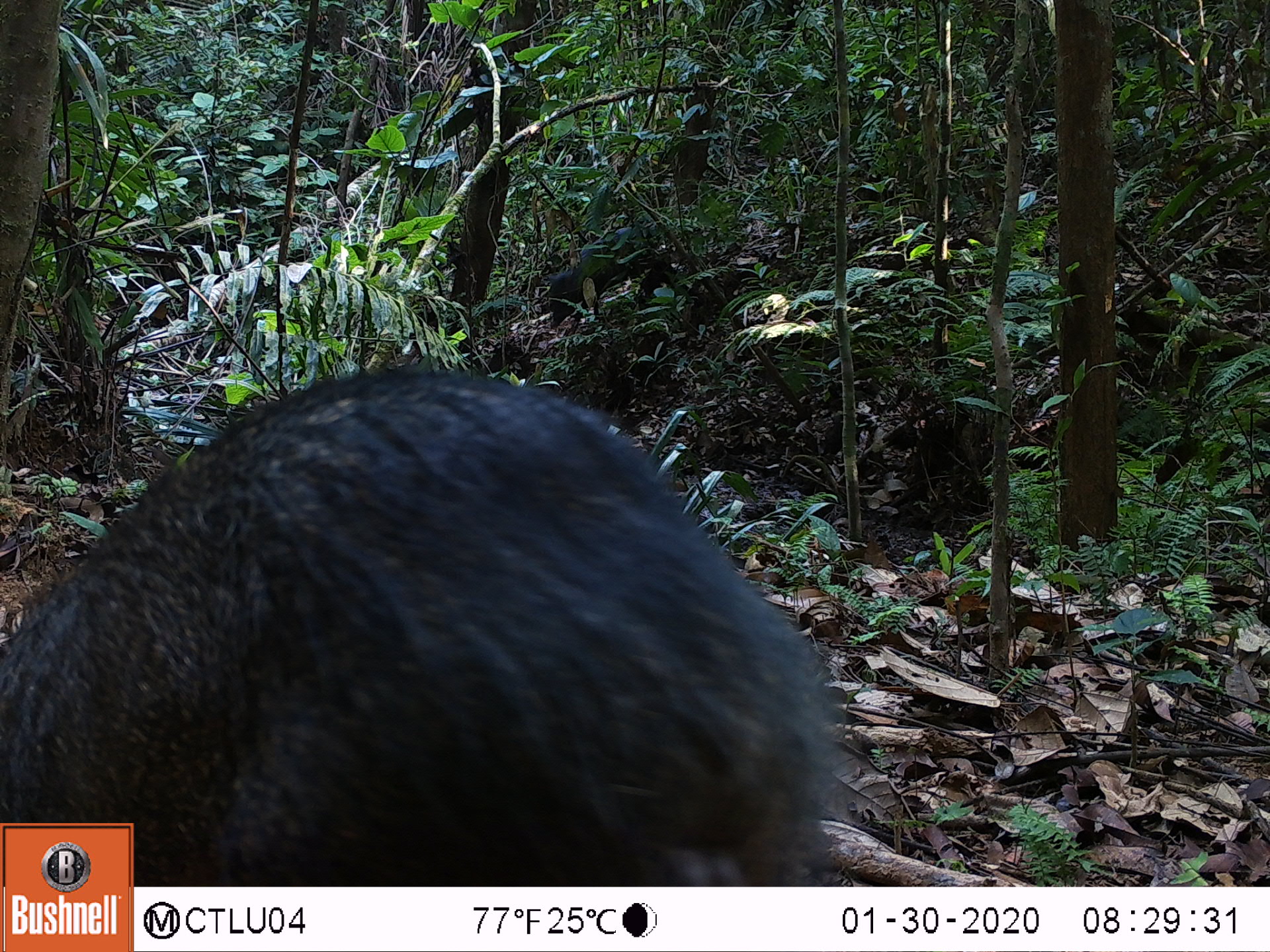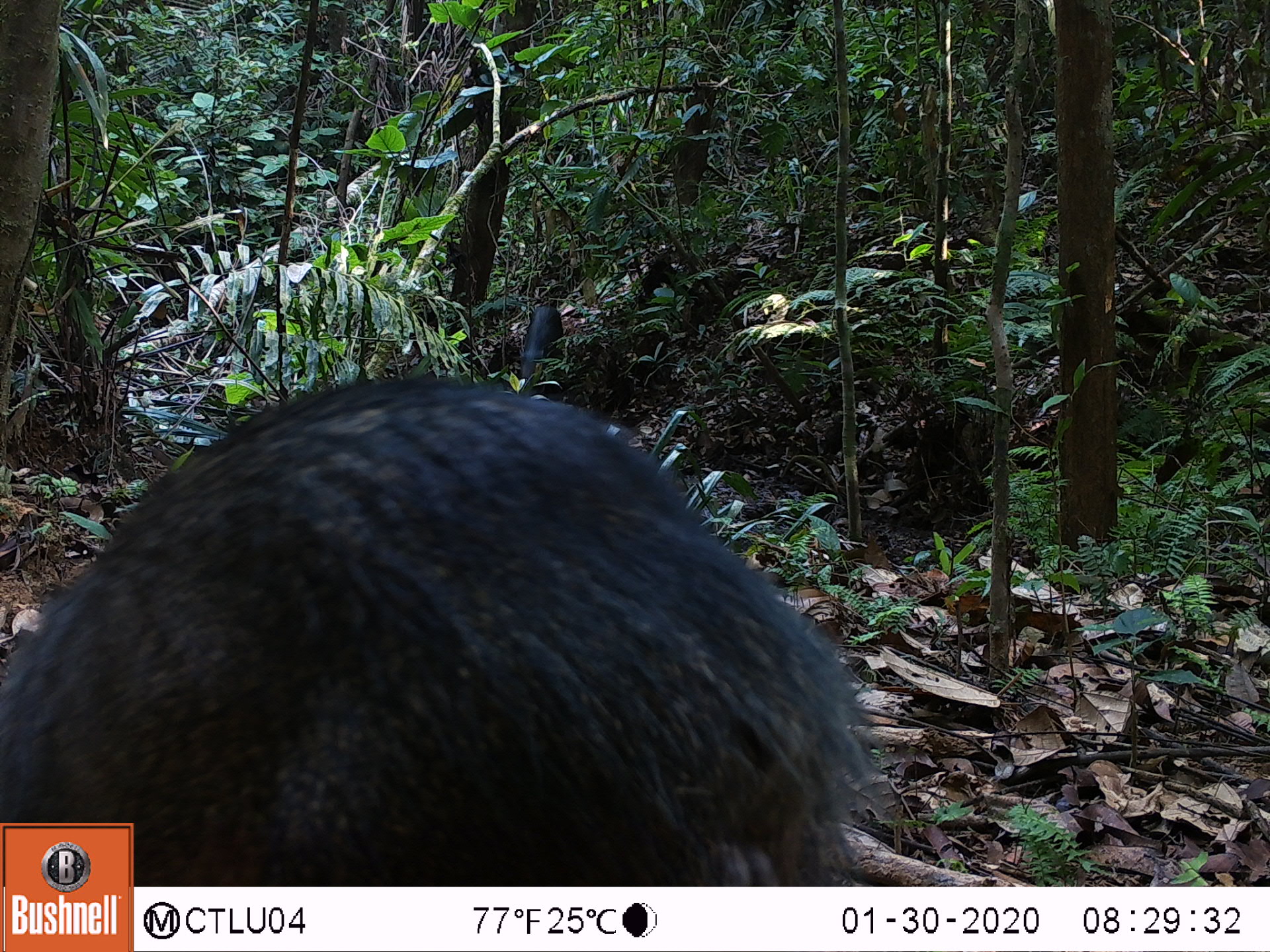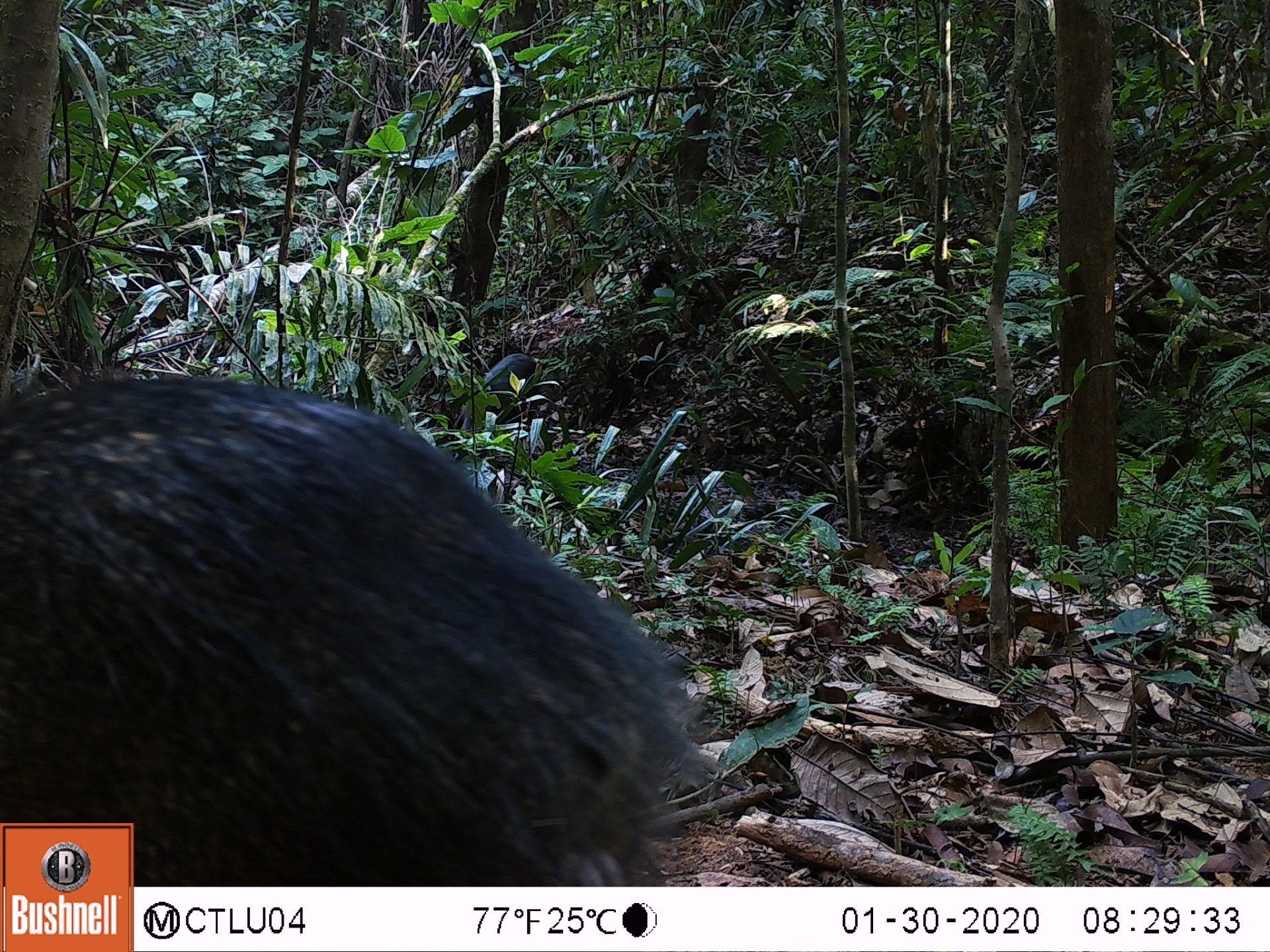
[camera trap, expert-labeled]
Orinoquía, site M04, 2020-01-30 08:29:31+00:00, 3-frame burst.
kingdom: Animalia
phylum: Chordata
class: Mammalia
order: Artiodactyla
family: Tayassuidae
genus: Pecari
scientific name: Pecari tajacu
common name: collared peccary